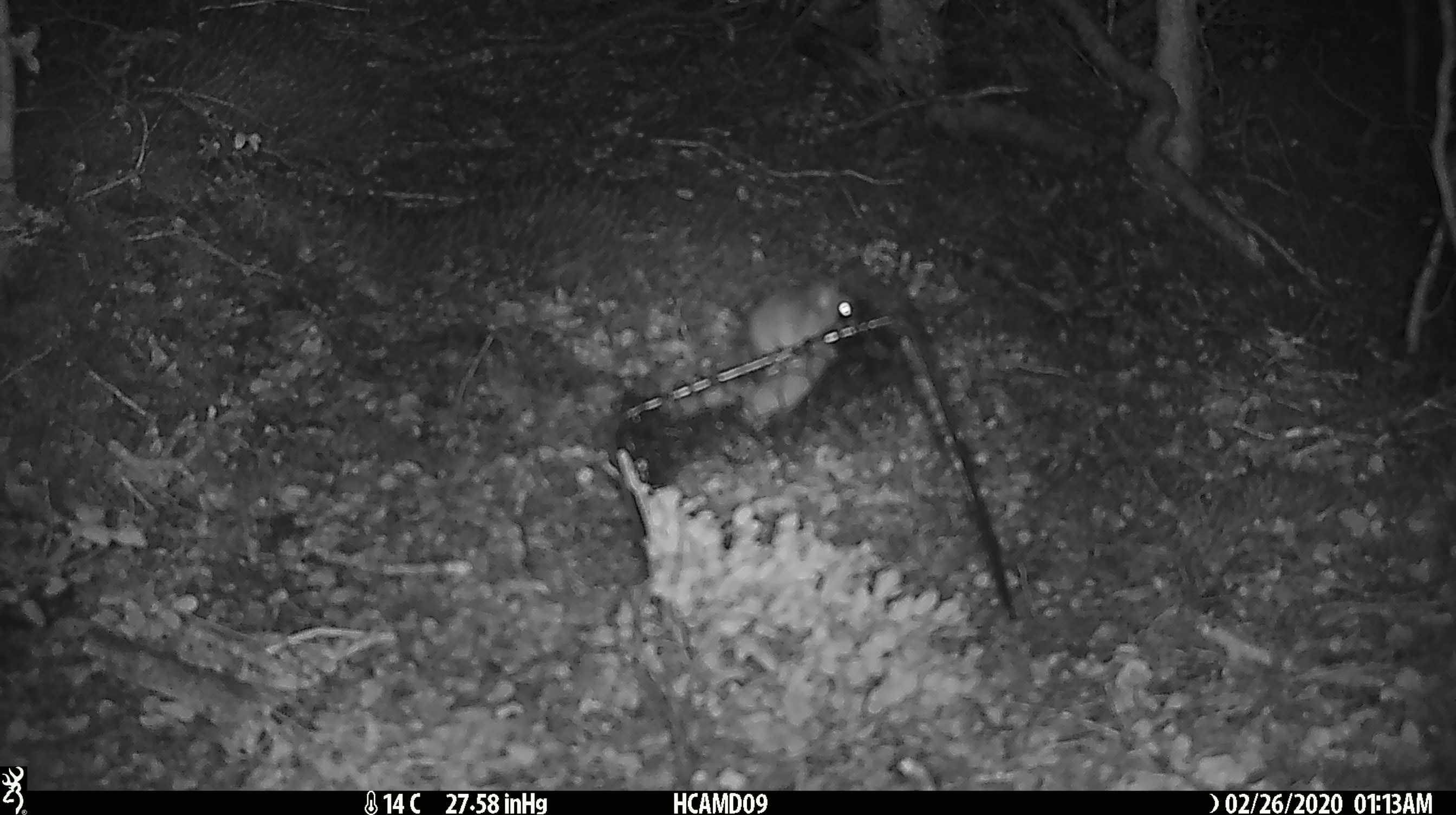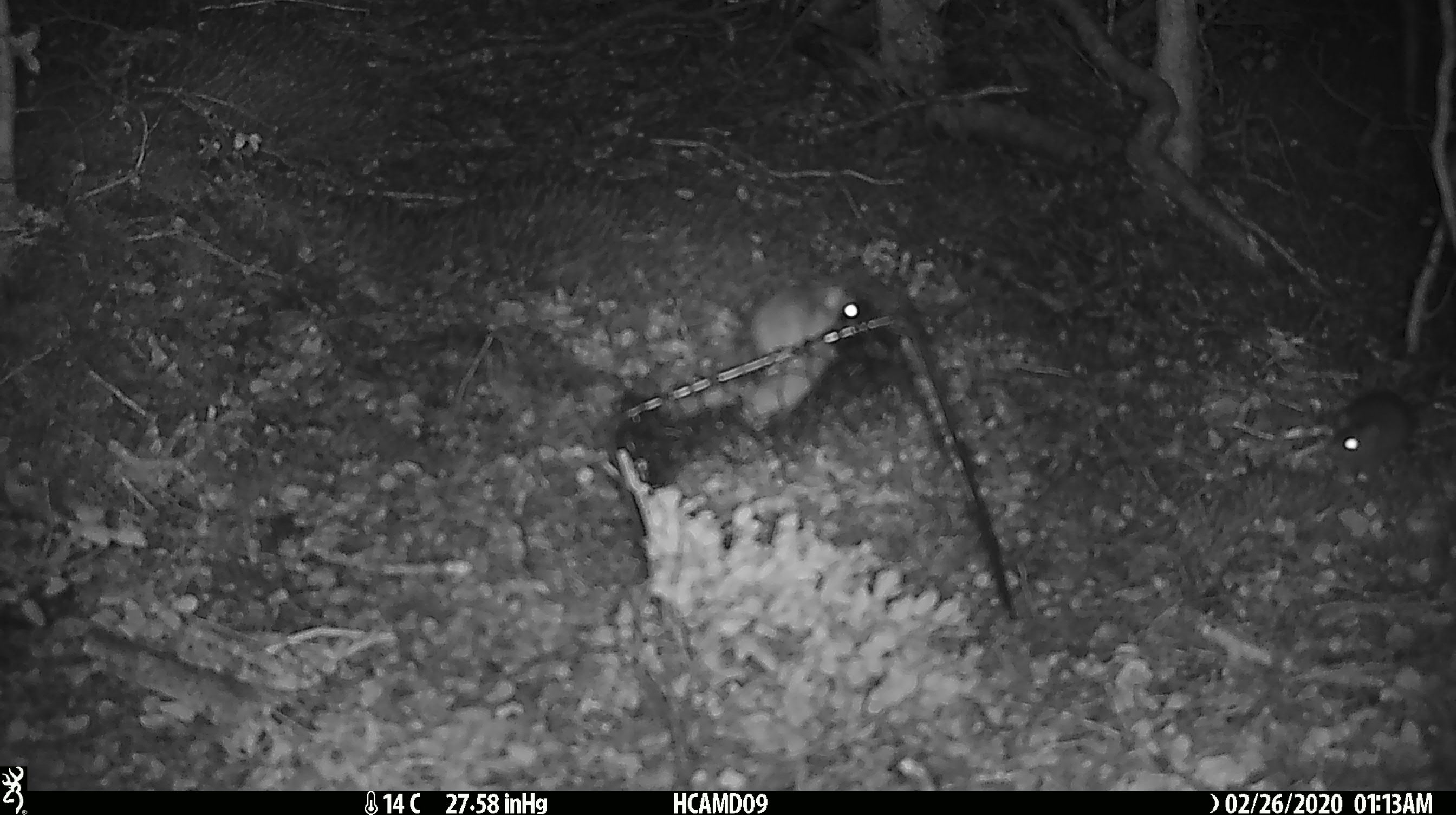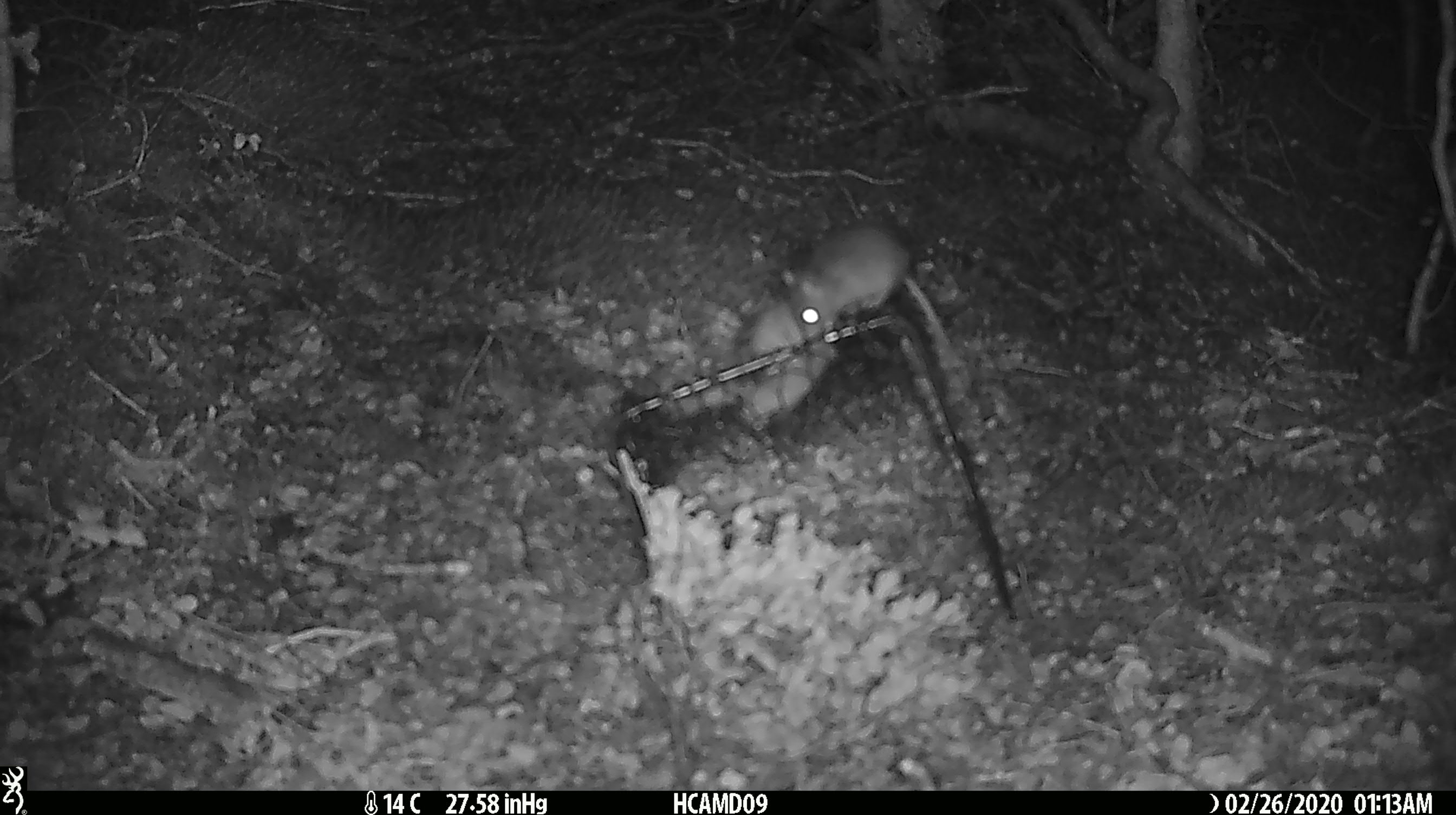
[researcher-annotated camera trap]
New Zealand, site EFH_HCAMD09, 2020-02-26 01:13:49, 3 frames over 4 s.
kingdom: Animalia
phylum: Chordata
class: Mammalia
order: Rodentia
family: Muridae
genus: Mus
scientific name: Mus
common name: mouse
Mouse (Mus).